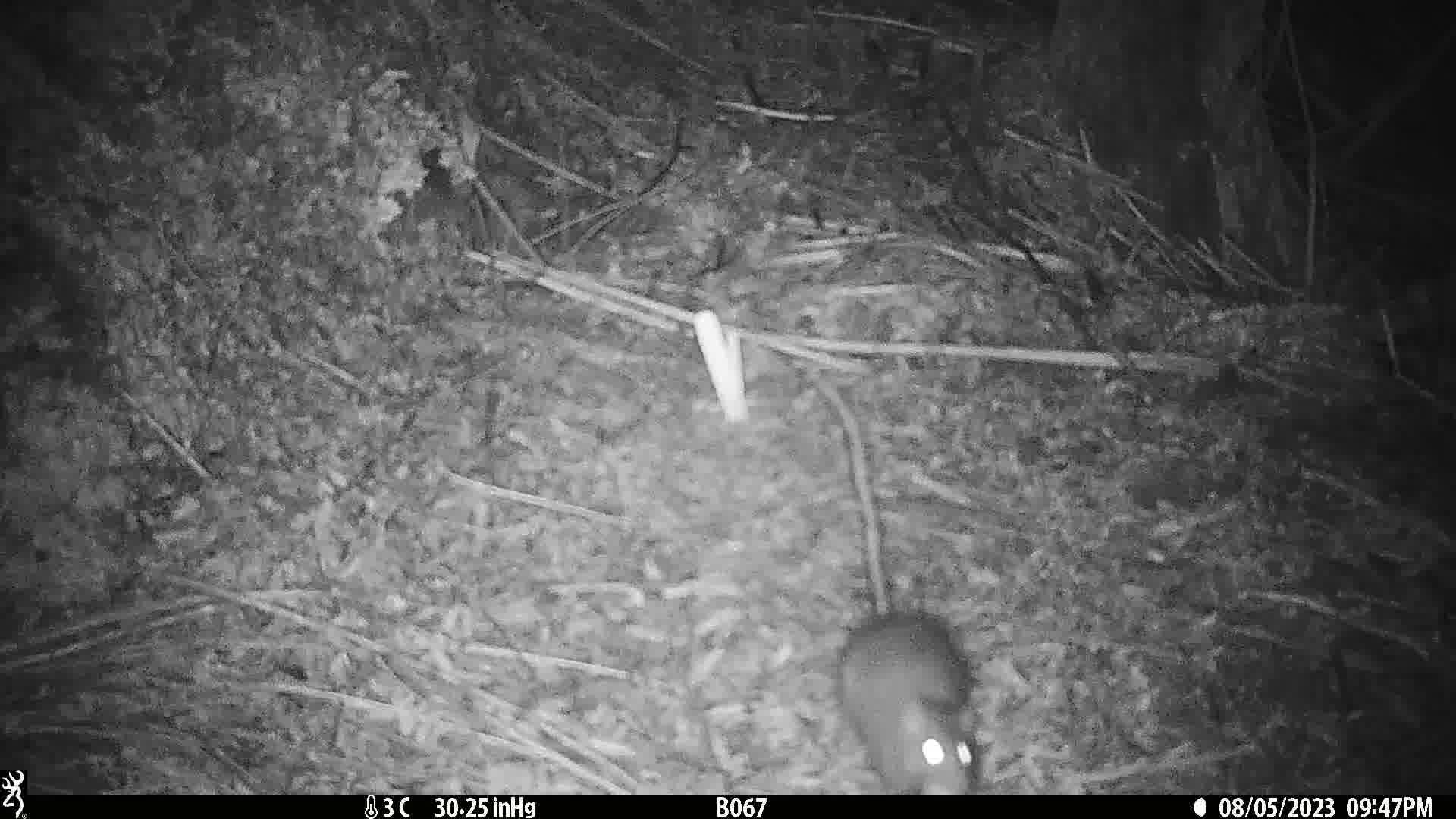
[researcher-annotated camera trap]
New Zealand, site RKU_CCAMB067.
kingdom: Animalia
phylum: Chordata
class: Mammalia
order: Rodentia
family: Muridae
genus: Rattus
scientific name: Rattus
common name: rat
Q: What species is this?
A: Rat (Rattus).